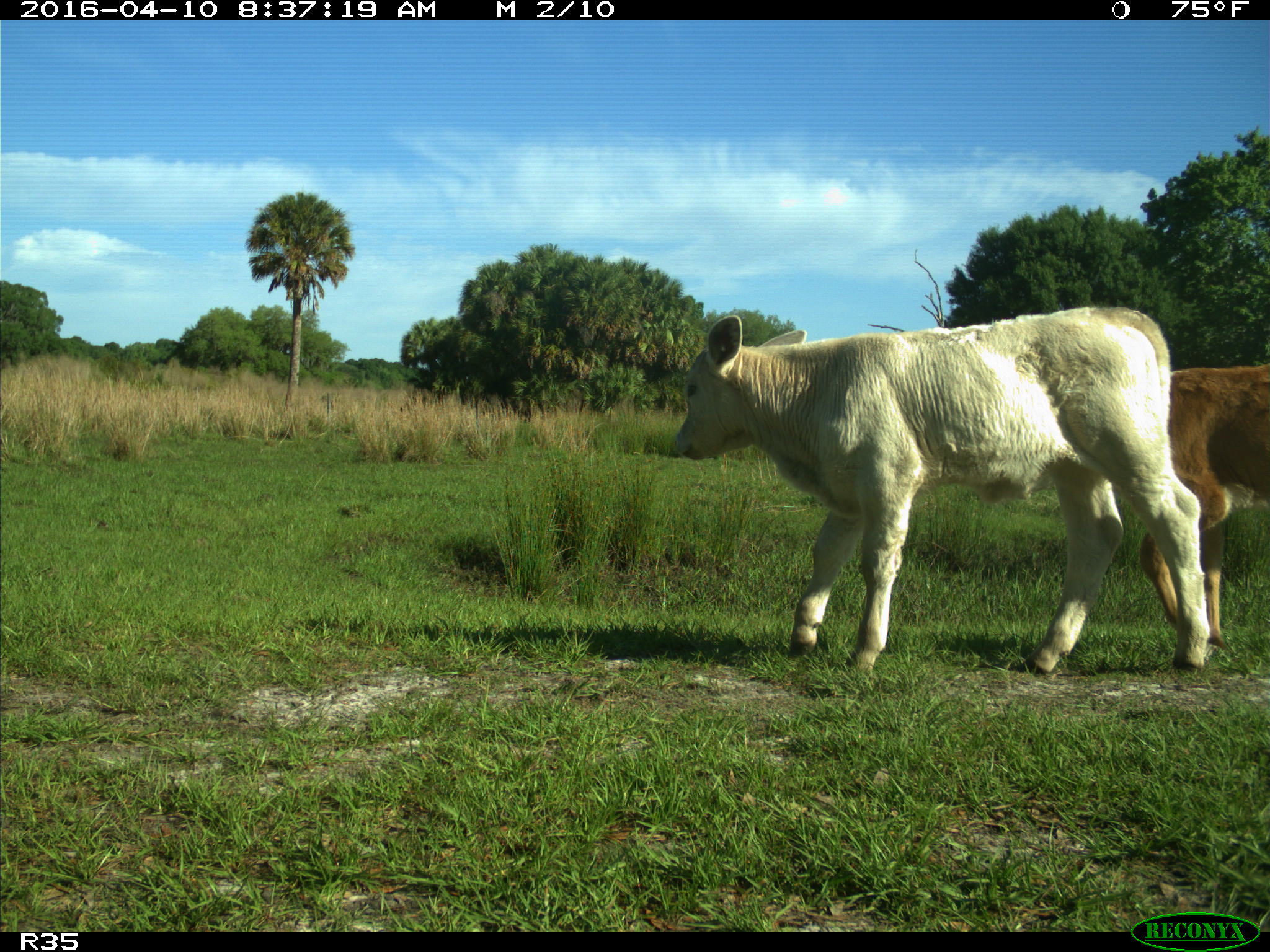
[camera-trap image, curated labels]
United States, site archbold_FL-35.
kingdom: Animalia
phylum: Chordata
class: Mammalia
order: Artiodactyla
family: Bovidae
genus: Bos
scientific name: Bos taurus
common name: domestic cow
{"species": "Bos taurus (domestic cow)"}